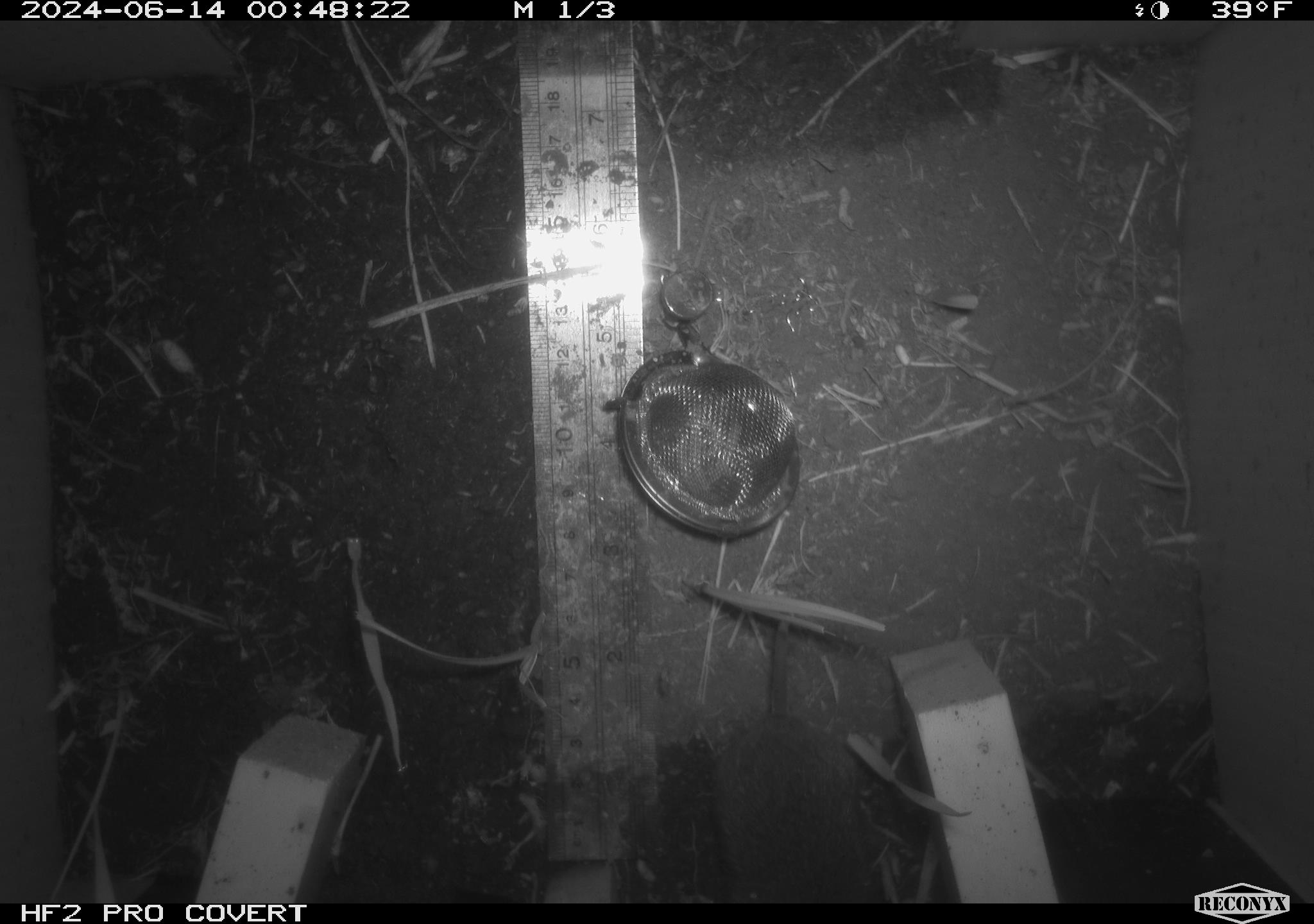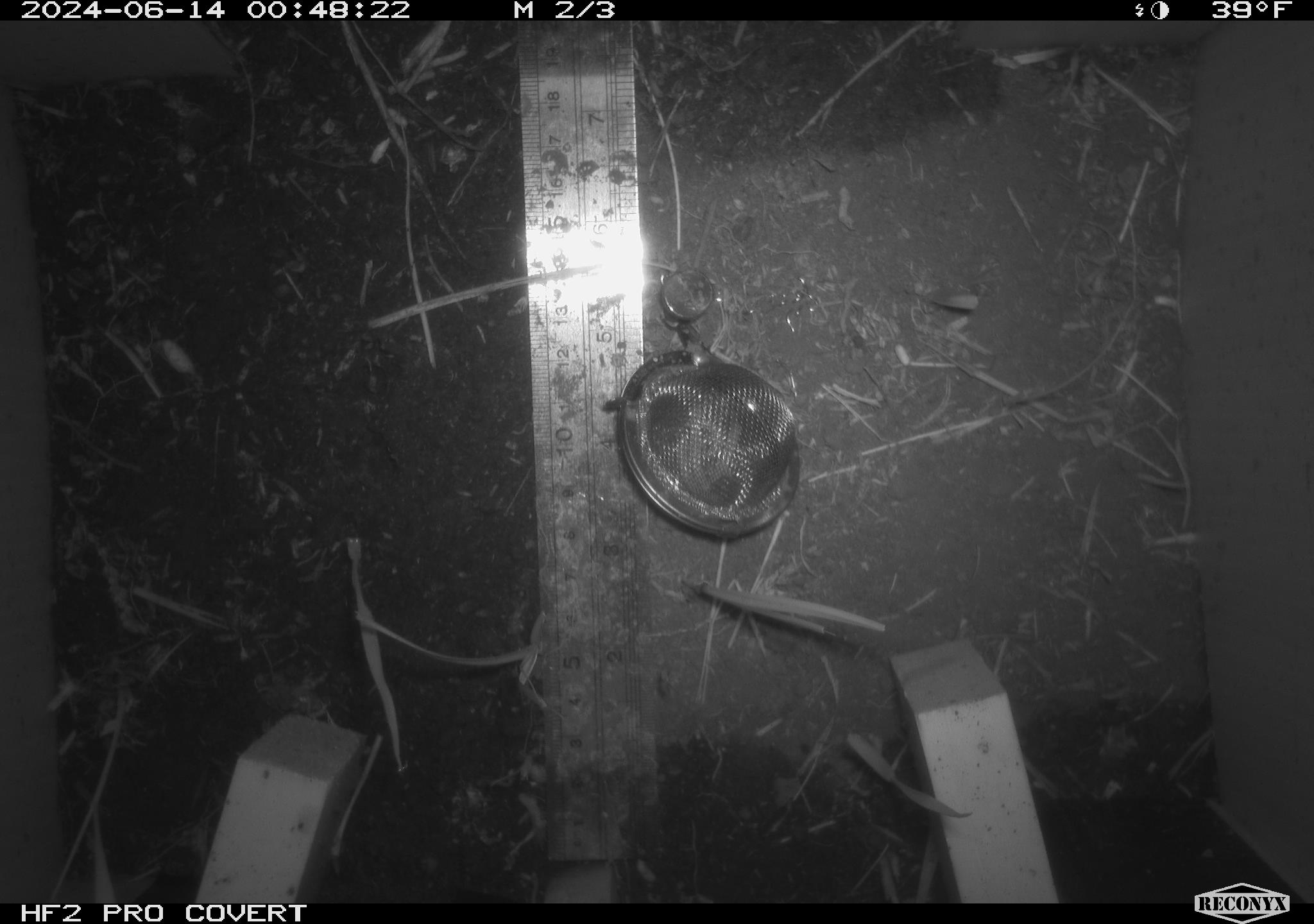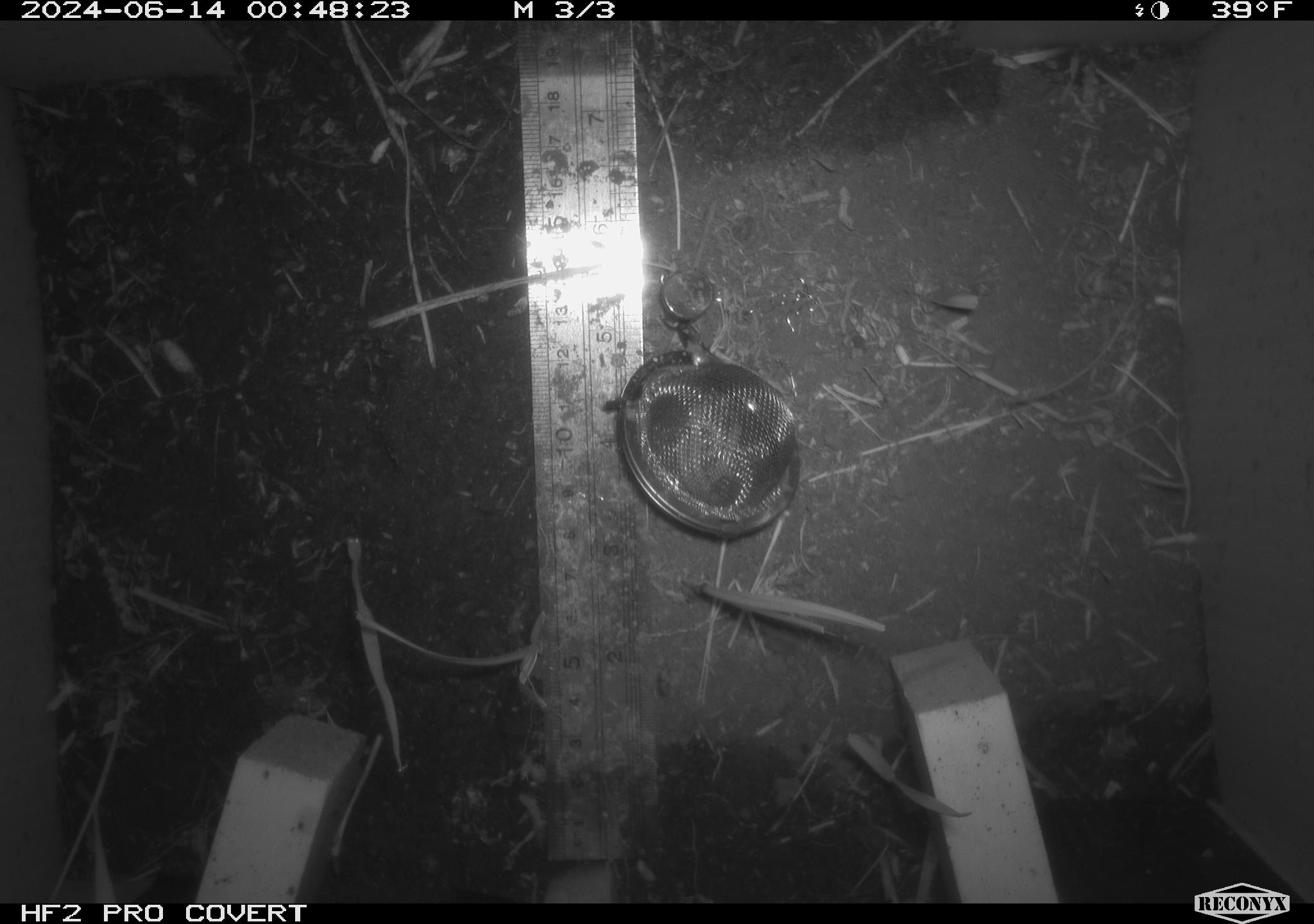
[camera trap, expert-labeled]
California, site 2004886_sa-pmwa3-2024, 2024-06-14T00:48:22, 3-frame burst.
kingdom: Animalia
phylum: Chordata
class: Mammalia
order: Rodentia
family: Cricetidae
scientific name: Arvicolinae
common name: voles, lemmings, and muskrats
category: arvicolinae subfamily